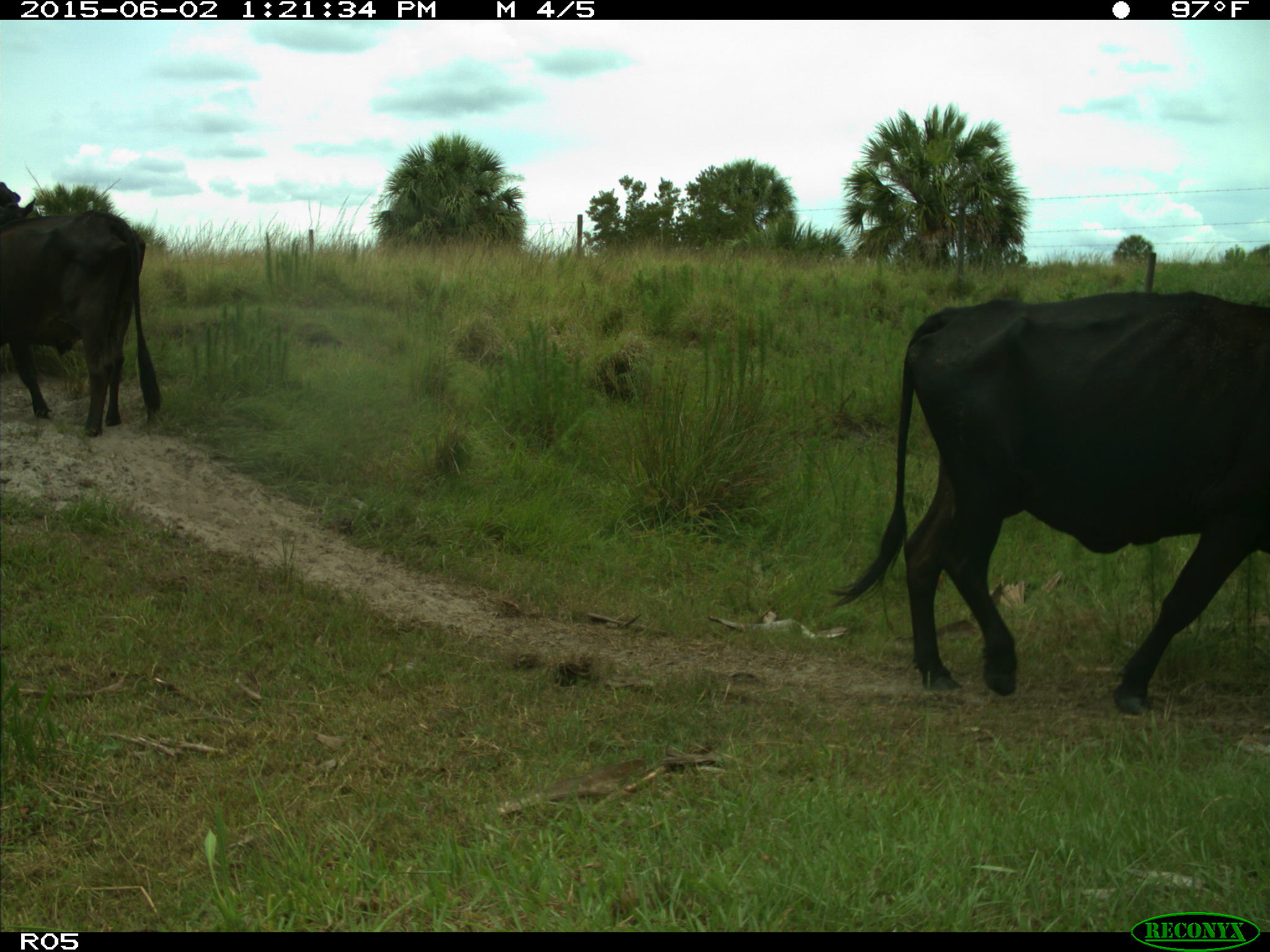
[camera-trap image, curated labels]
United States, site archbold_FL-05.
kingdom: Animalia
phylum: Chordata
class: Mammalia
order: Artiodactyla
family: Bovidae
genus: Bos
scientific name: Bos taurus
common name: domestic cow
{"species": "Bos taurus (domestic cow)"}